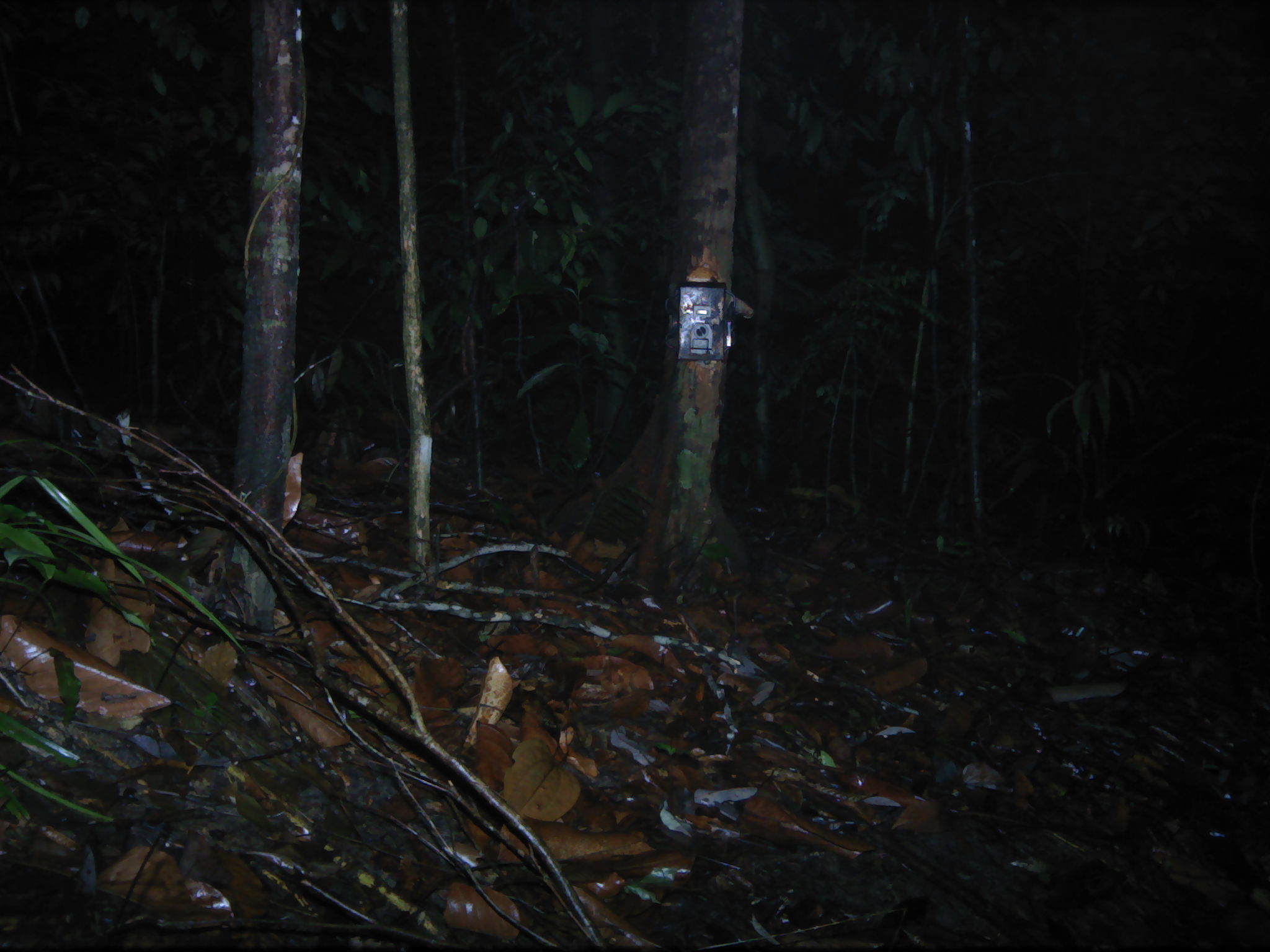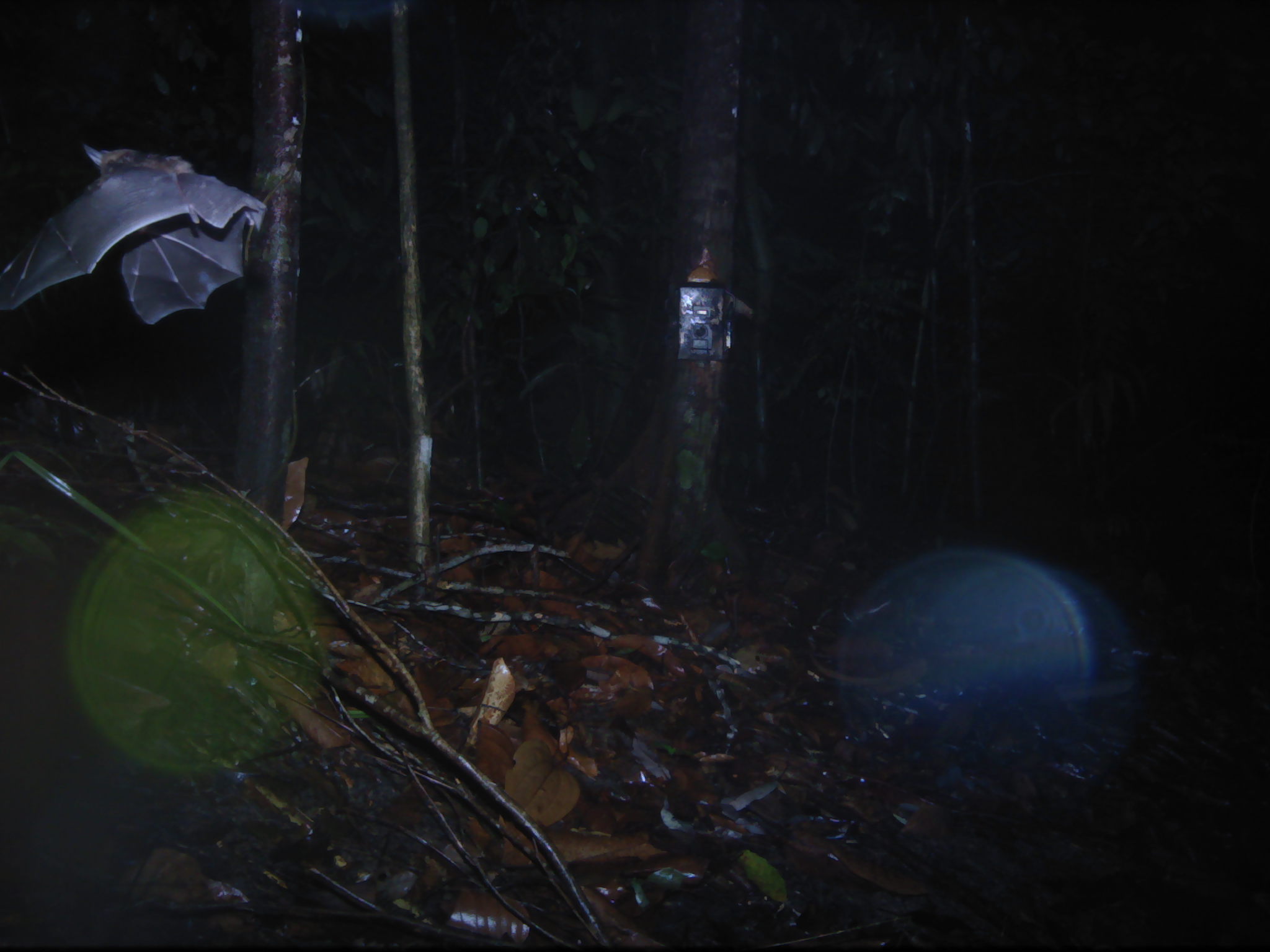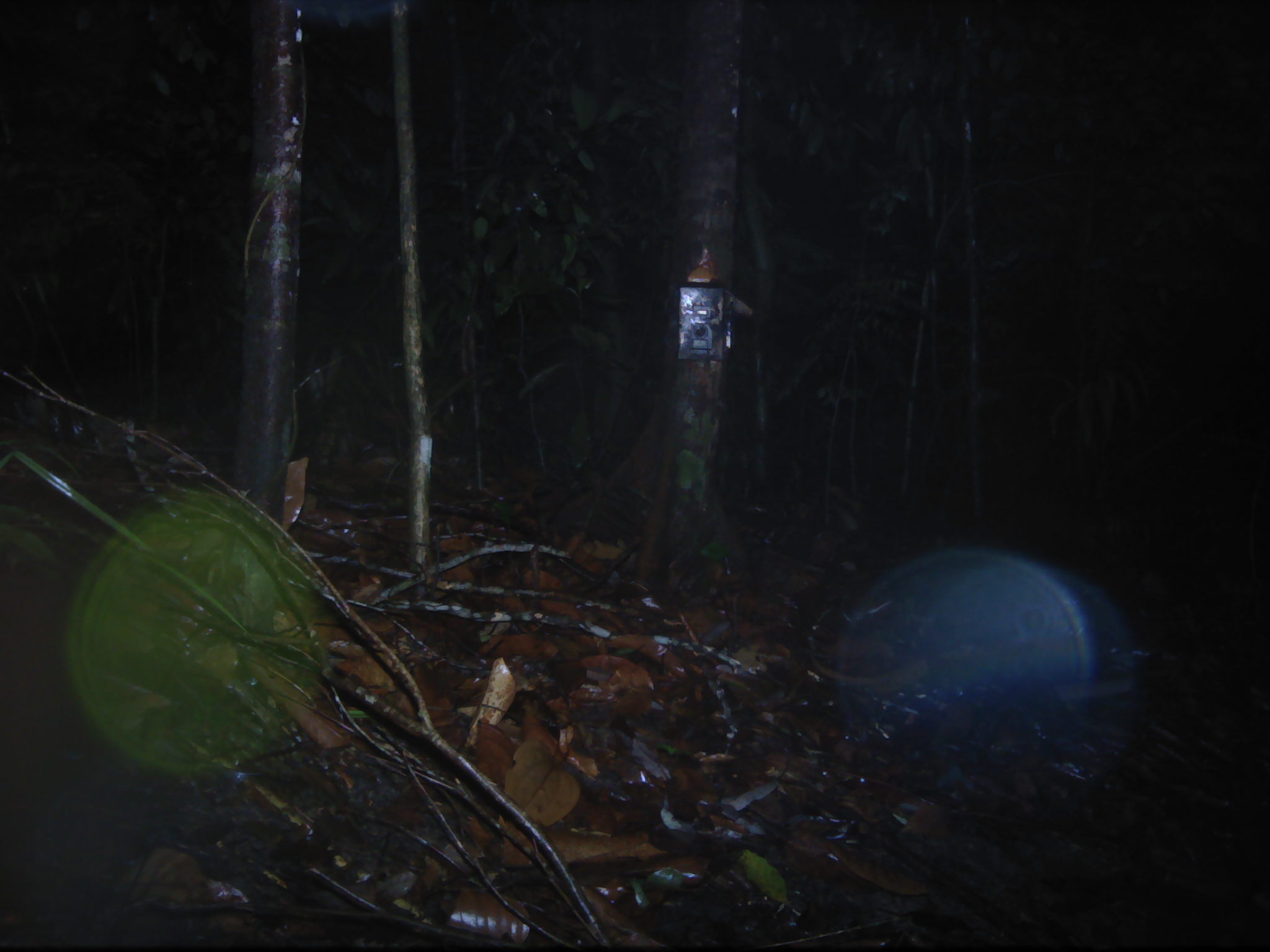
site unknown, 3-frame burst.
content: unidentified animal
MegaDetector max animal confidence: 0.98